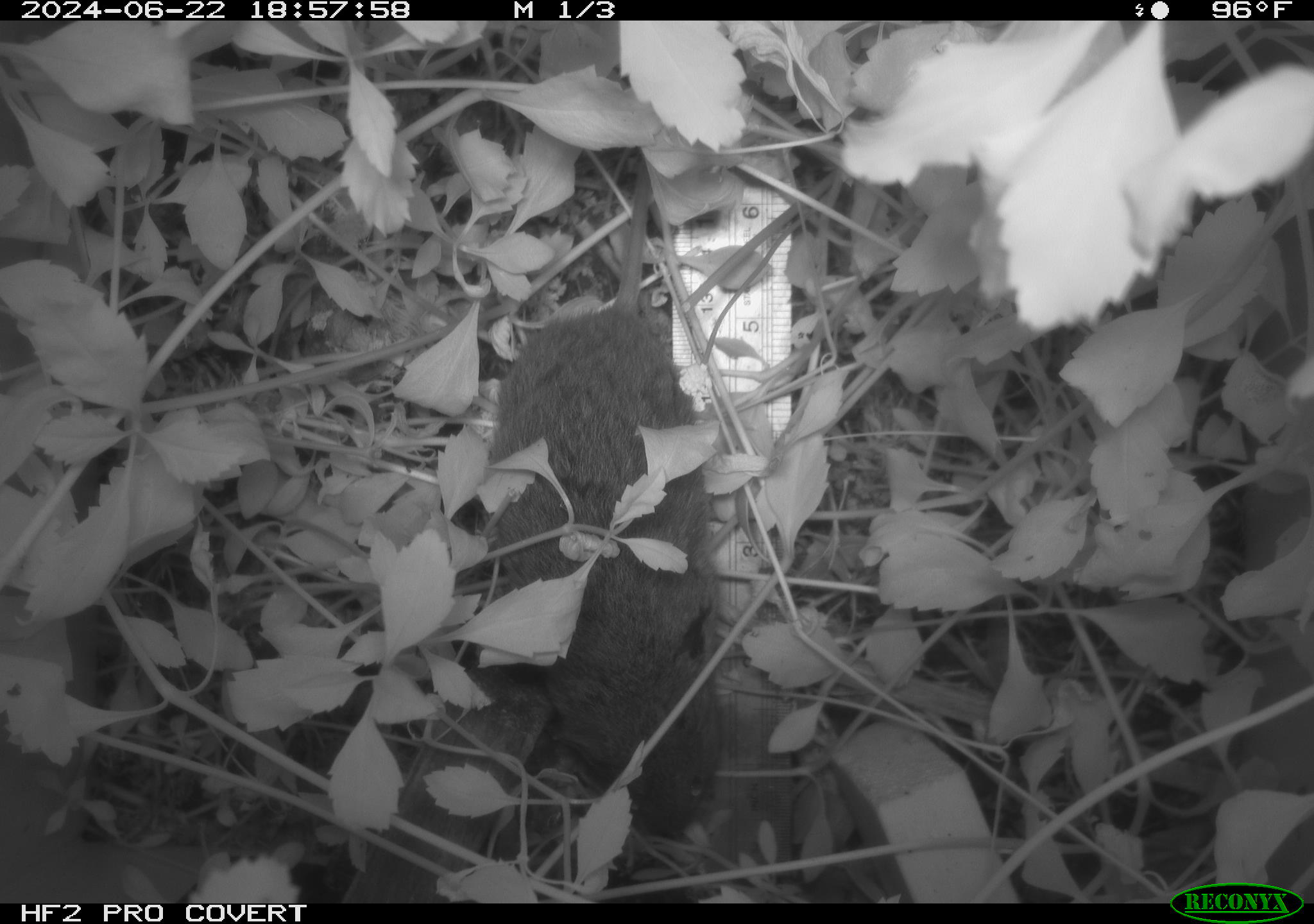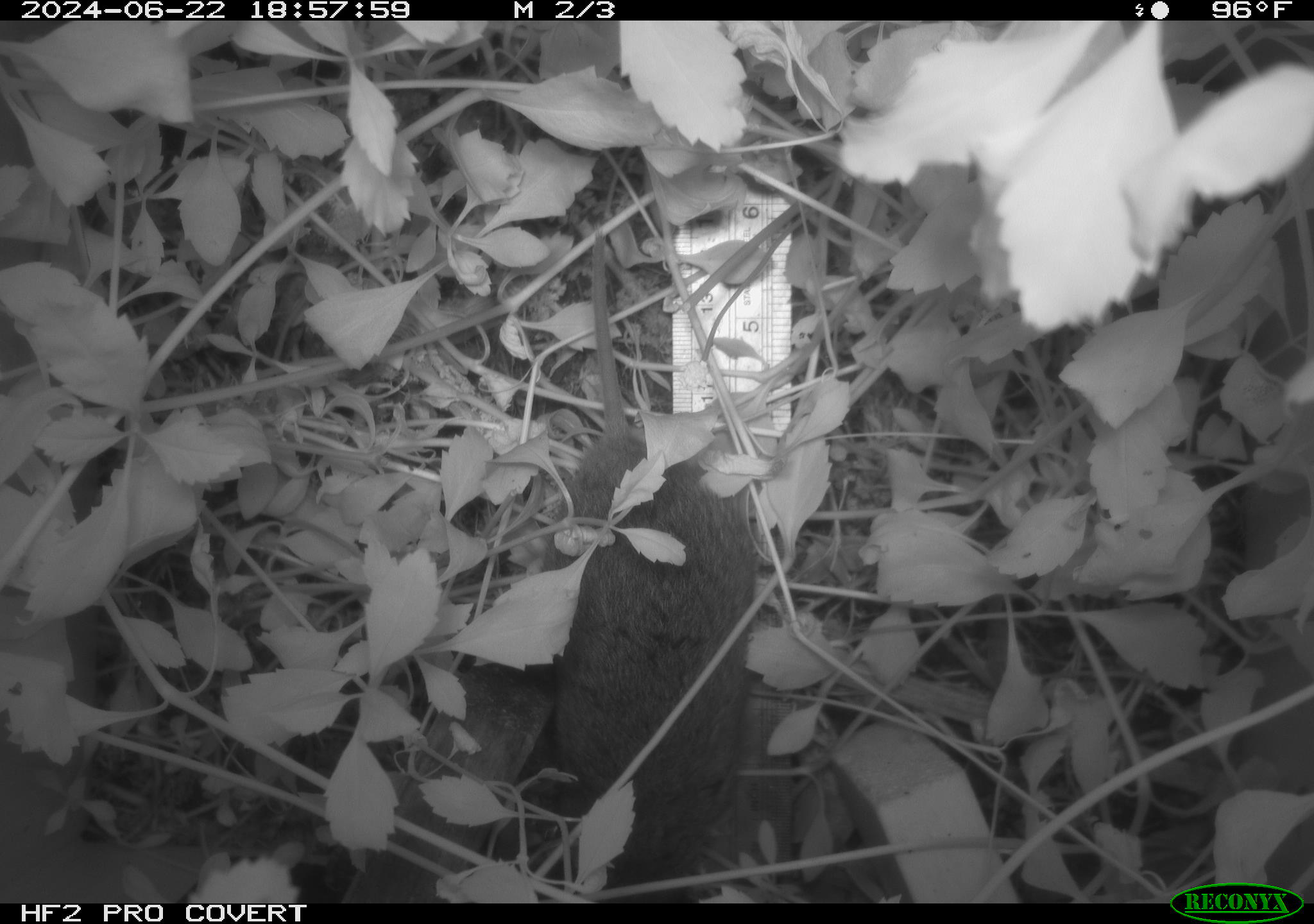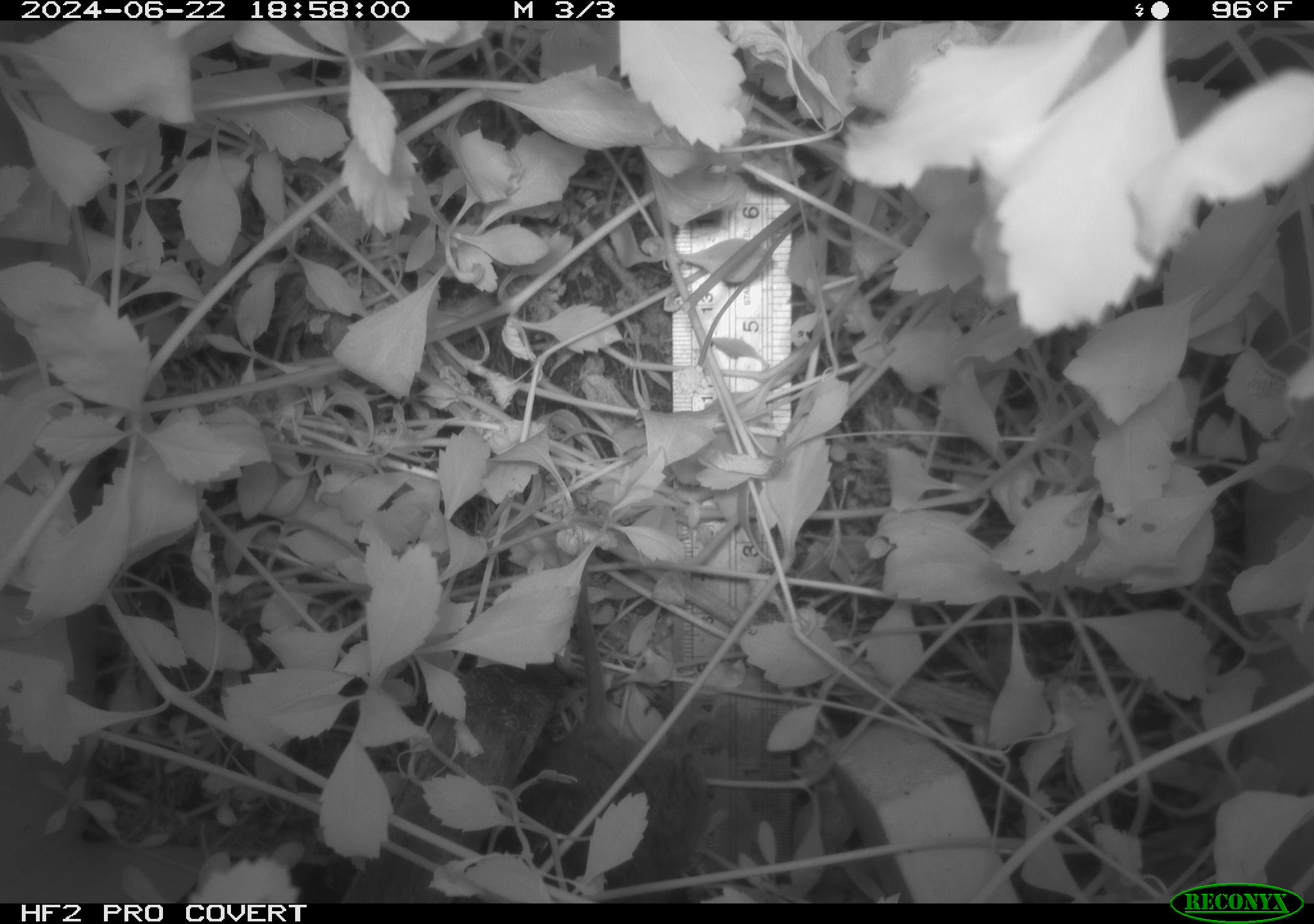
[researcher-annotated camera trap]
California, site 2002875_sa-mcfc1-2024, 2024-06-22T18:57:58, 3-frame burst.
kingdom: Animalia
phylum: Chordata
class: Mammalia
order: Rodentia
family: Cricetidae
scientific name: Arvicolinae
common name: voles, lemmings, and muskrats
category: arvicolinae subfamily